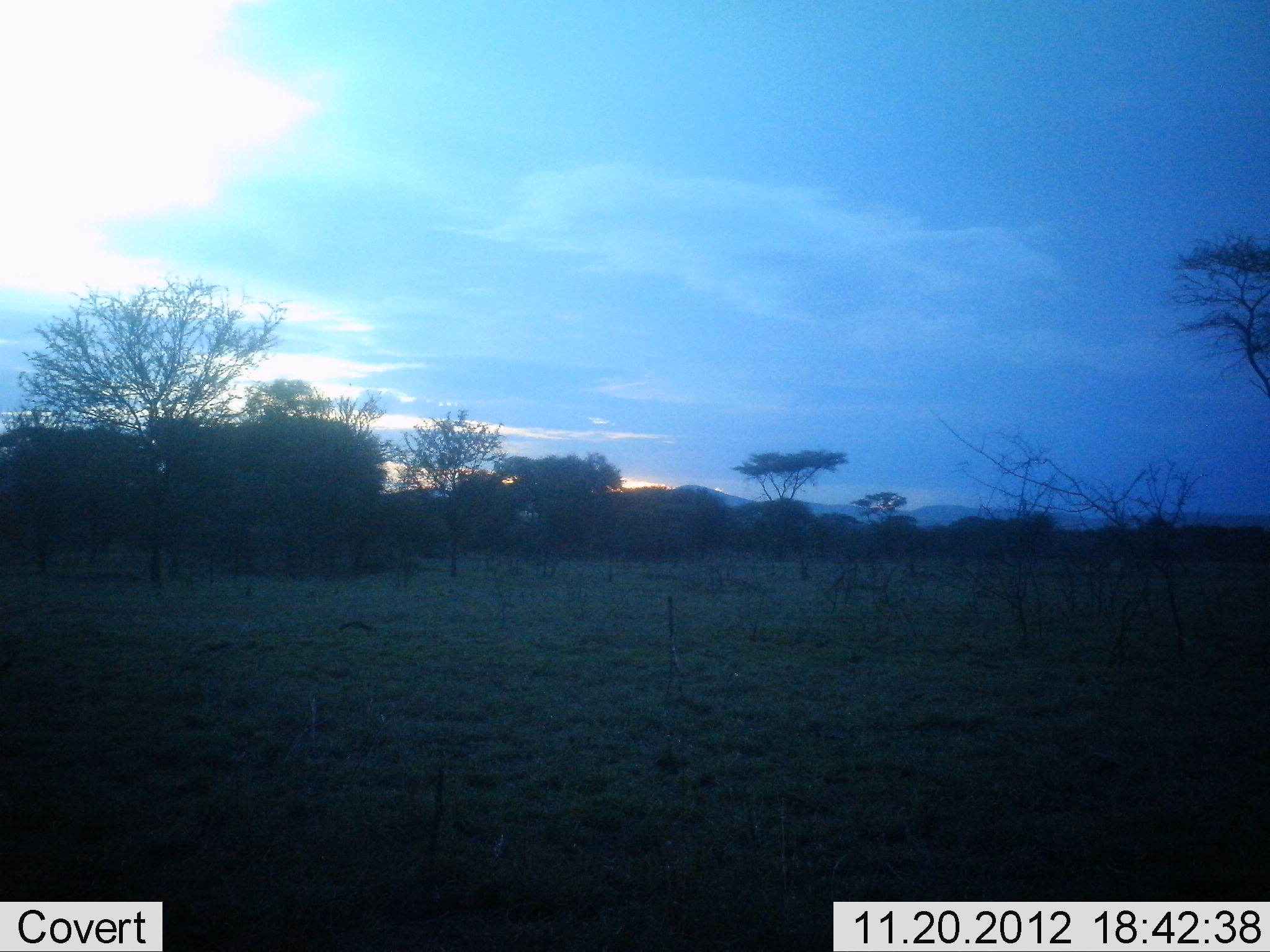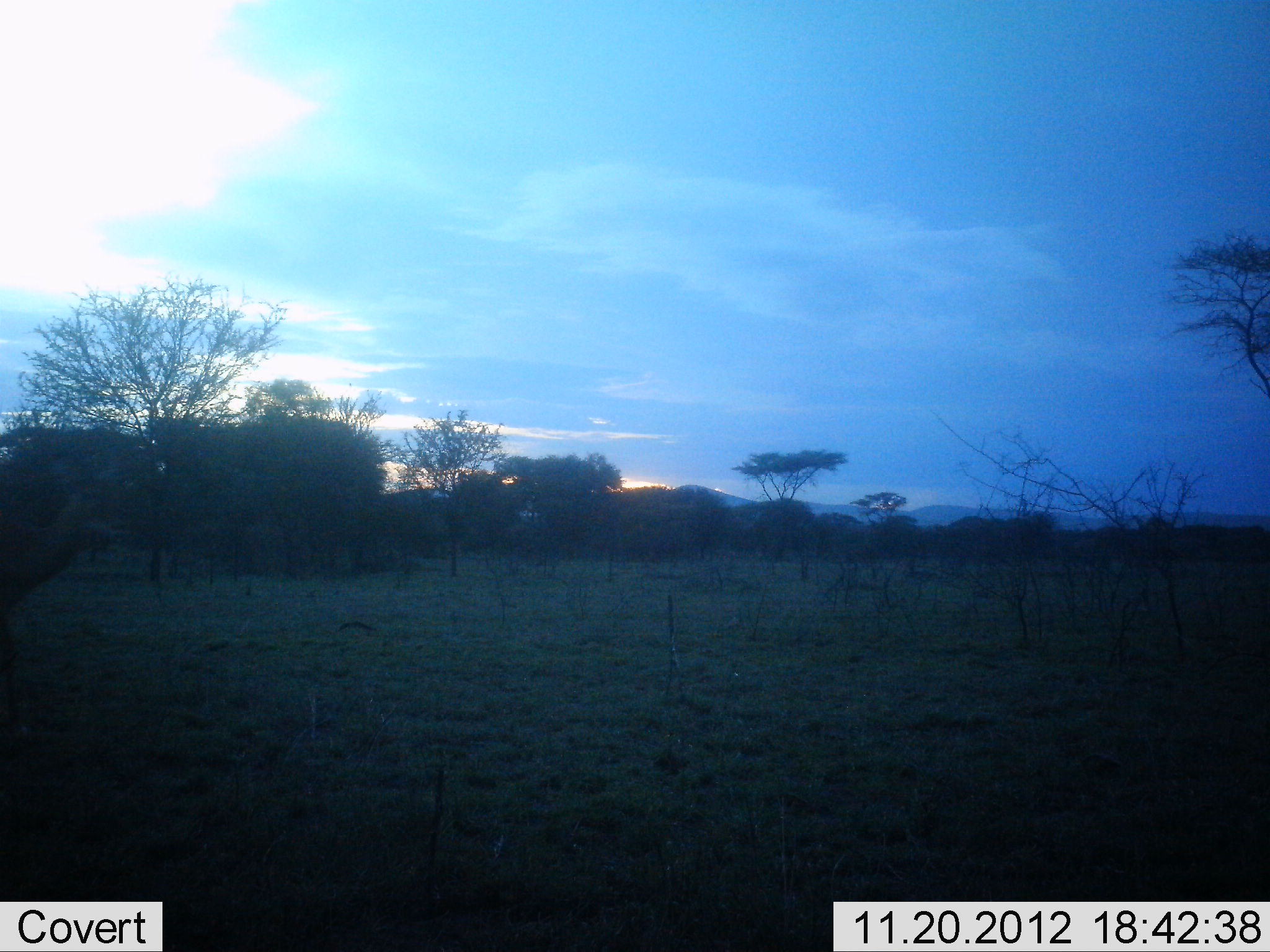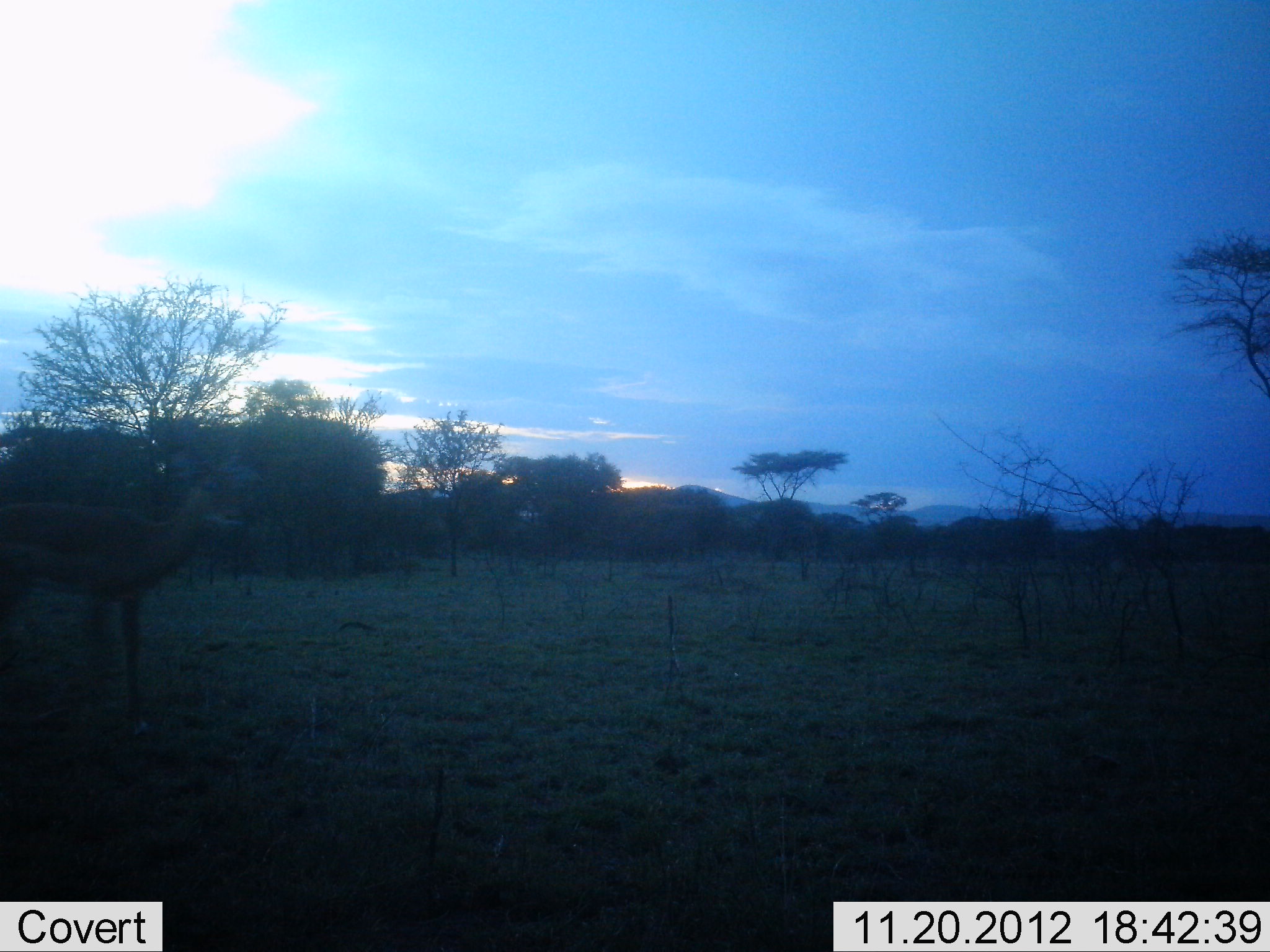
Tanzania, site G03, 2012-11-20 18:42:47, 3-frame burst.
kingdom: Animalia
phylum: Chordata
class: Mammalia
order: Artiodactyla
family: Bovidae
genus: Aepyceros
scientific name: Aepyceros melampus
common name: impala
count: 1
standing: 0%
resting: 0%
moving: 100%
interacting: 0%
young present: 0%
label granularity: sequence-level